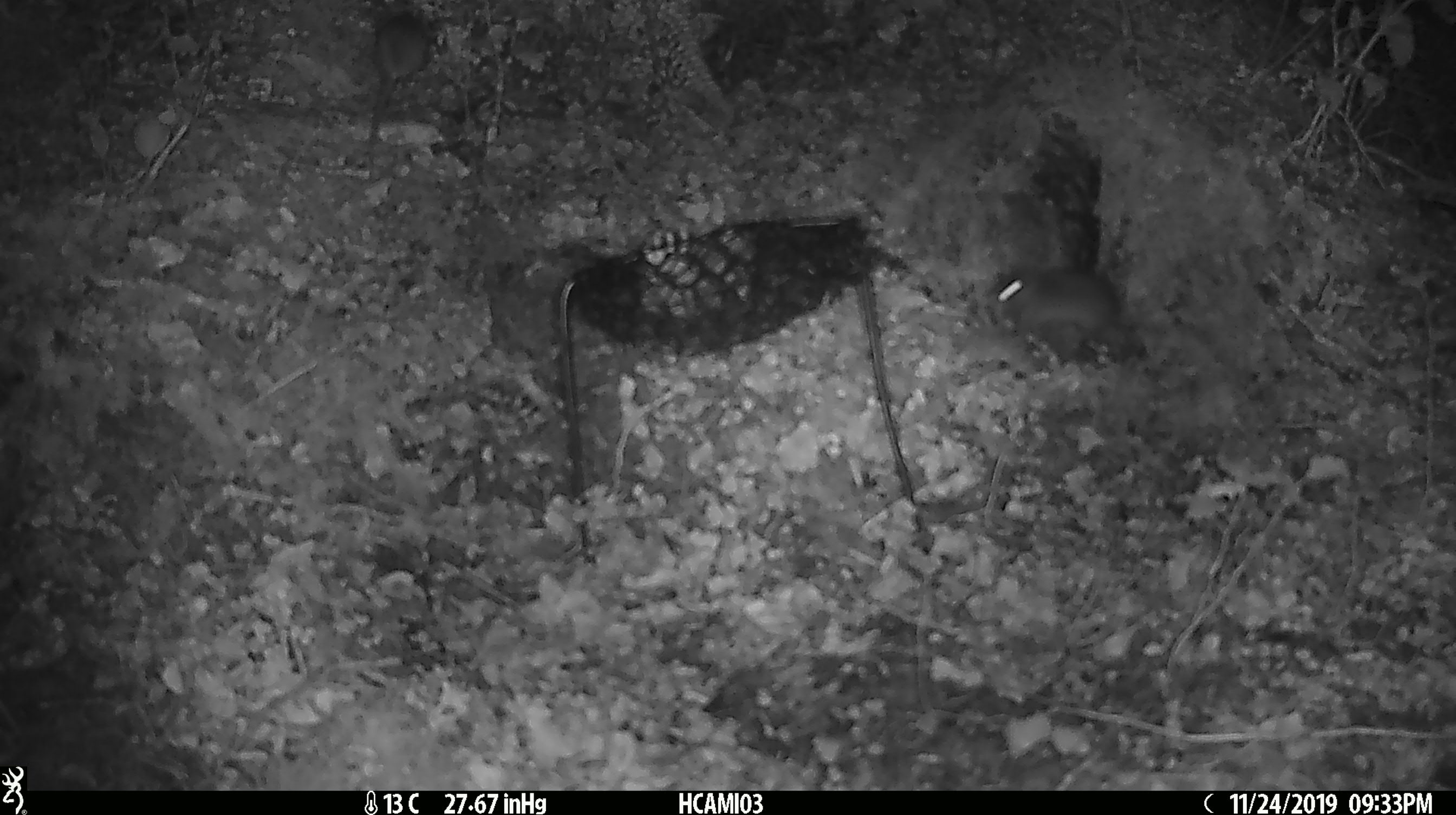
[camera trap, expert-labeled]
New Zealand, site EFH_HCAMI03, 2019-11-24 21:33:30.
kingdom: Animalia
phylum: Chordata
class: Mammalia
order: Rodentia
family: Muridae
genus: Mus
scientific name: Mus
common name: mouse